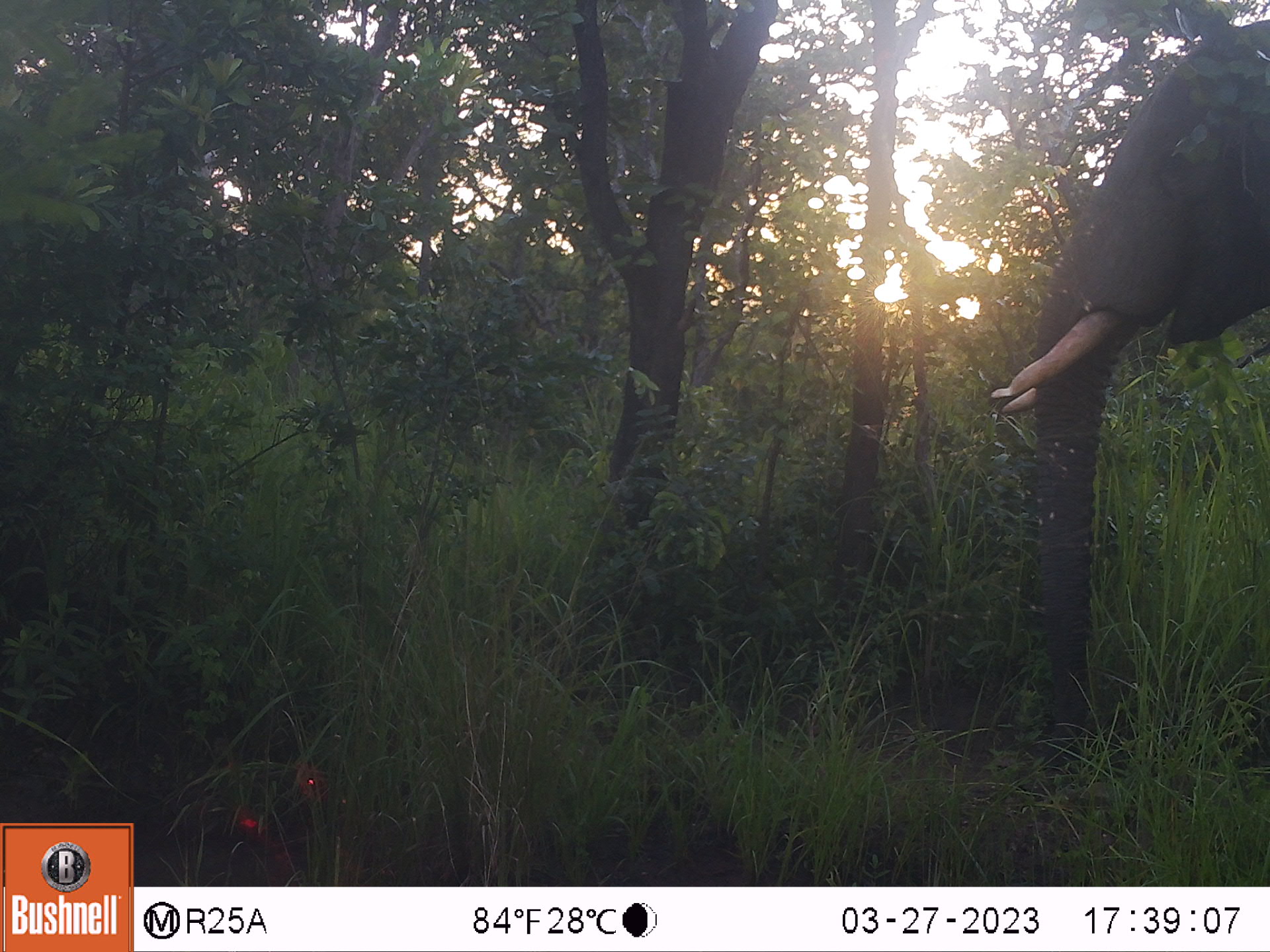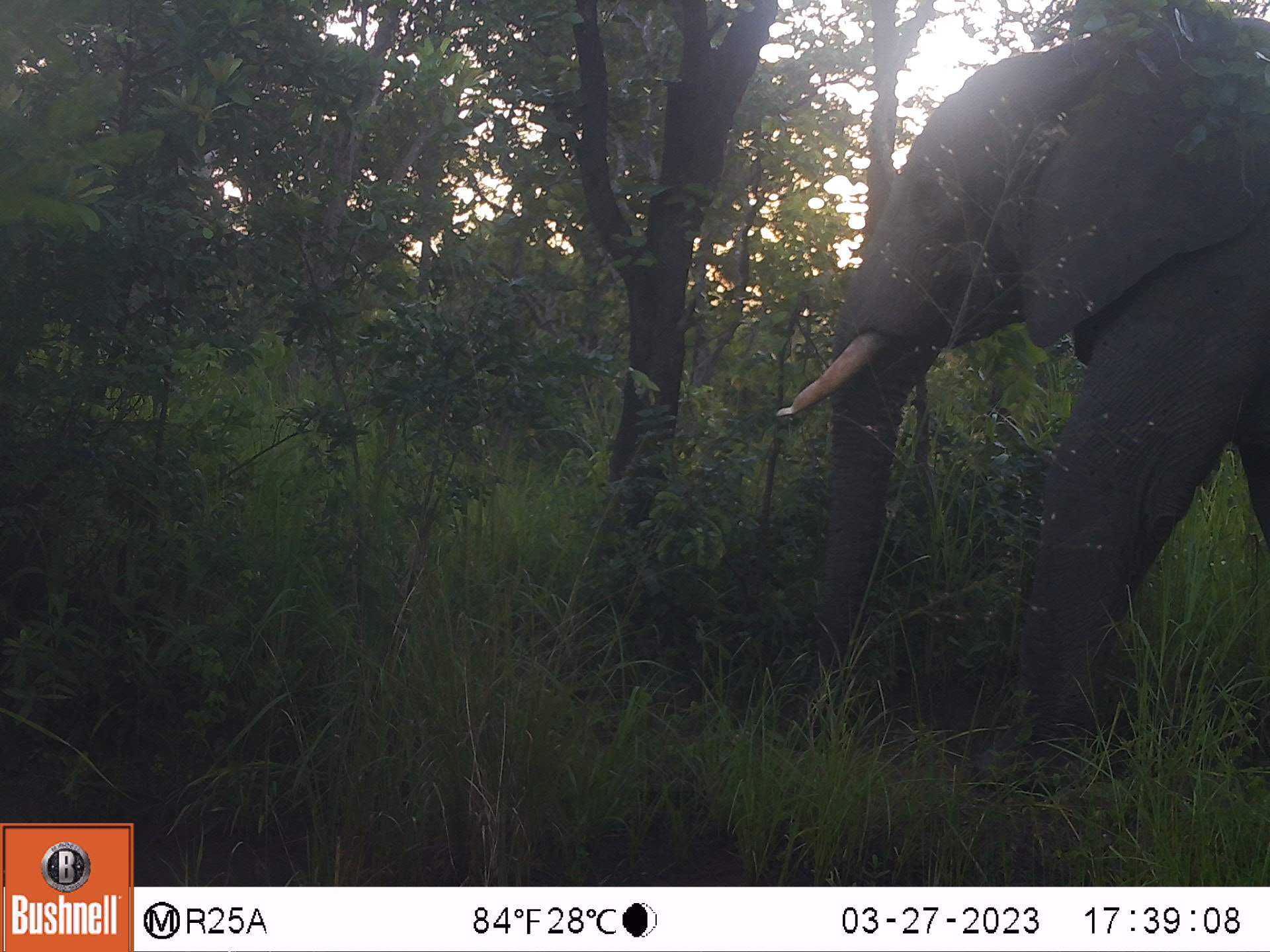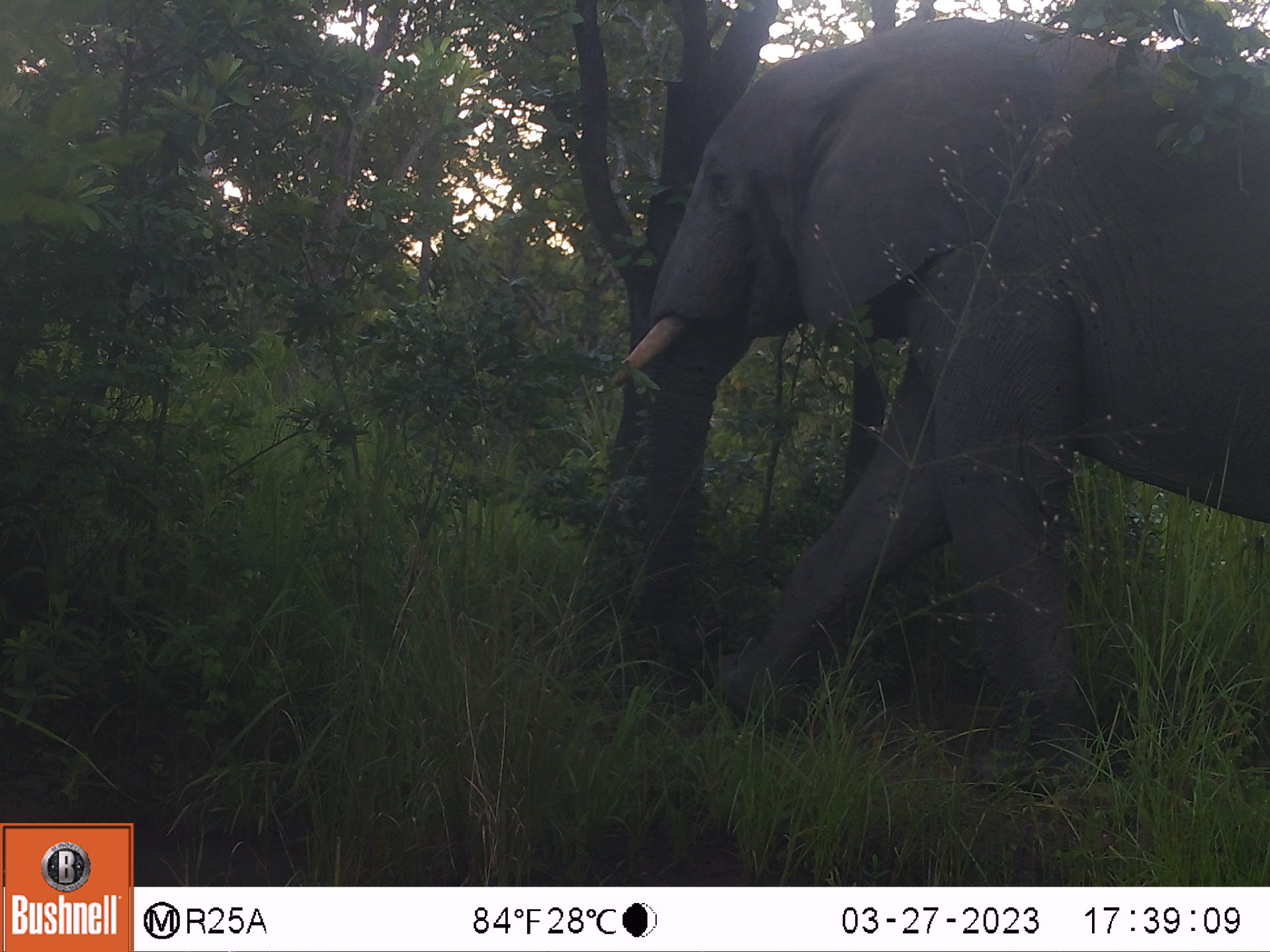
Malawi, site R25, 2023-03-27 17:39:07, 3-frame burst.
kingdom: Animalia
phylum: Chordata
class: Mammalia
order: Proboscidea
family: Elephantidae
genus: Loxodonta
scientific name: Loxodonta africana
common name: african savanna elephant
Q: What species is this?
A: African savanna elephant (Loxodonta africana).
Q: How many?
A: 1.